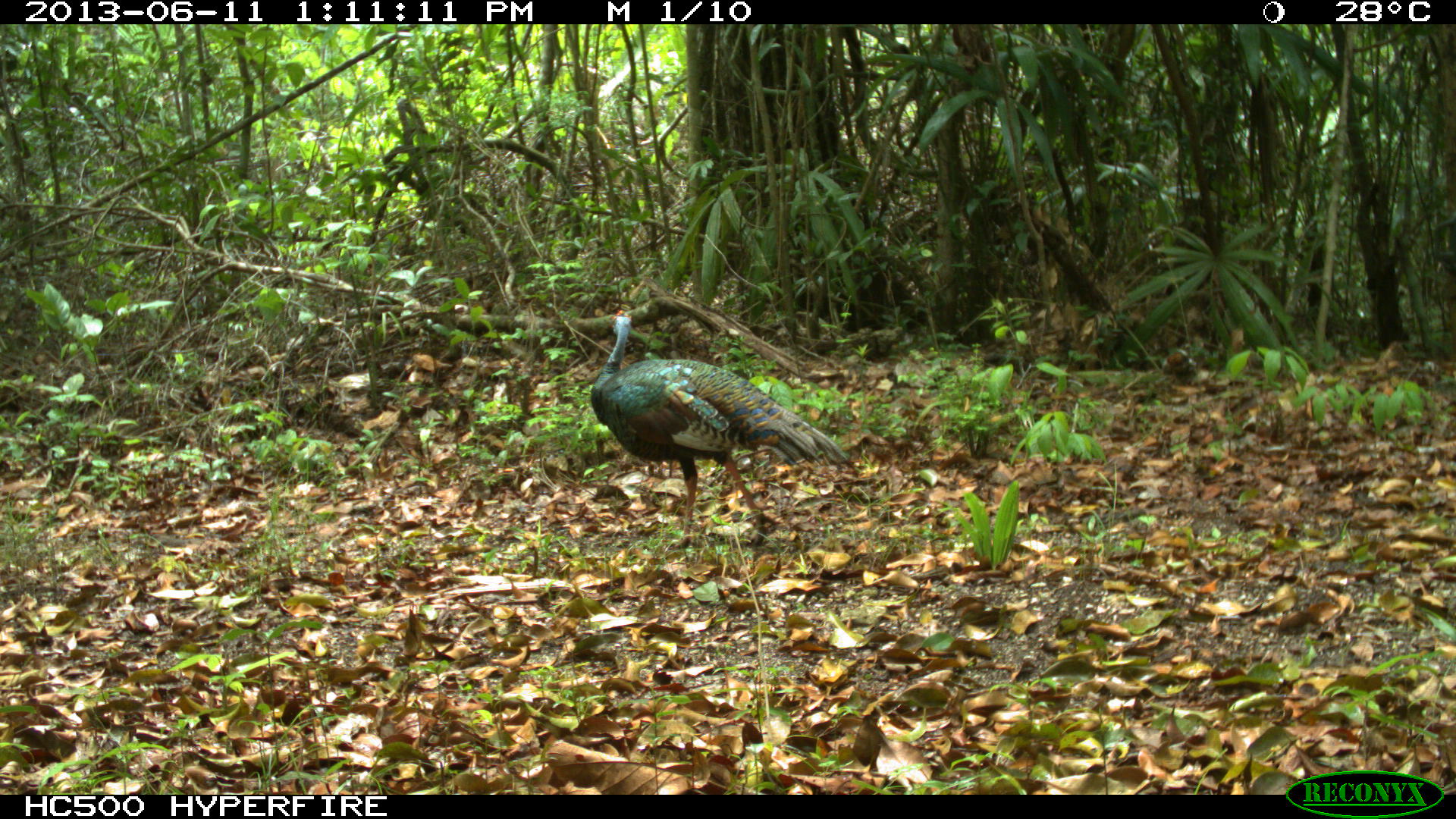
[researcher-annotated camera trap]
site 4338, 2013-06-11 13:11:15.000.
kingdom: Animalia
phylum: Chordata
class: Aves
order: Galliformes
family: Phasianidae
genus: Meleagris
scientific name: Meleagris ocellata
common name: ocellated turkey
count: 1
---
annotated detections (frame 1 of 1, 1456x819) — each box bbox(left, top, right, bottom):
meleagris ocellata: bbox(589, 308, 849, 549)